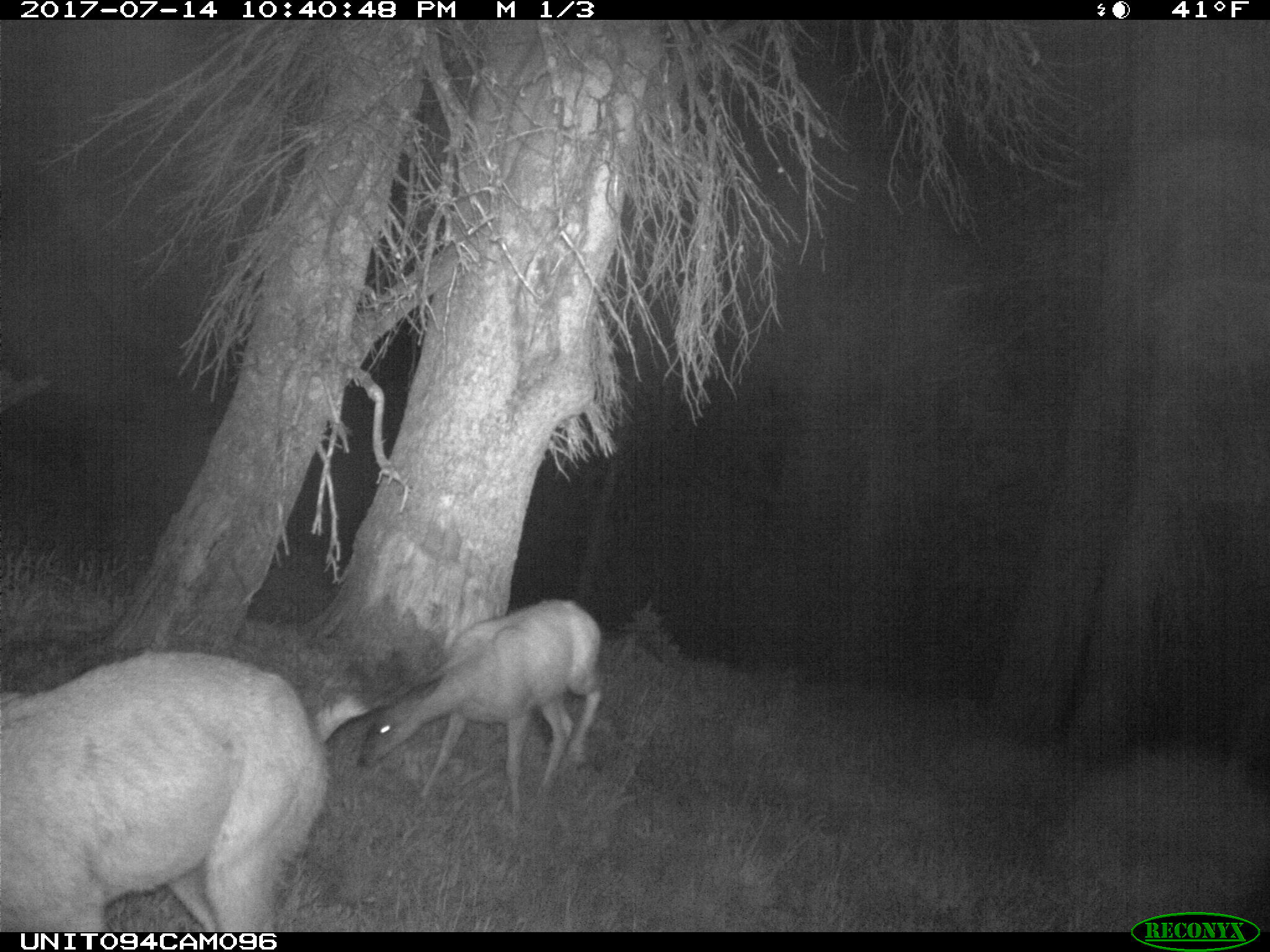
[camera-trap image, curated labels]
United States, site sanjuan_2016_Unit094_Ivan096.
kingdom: Animalia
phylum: Chordata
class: Mammalia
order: Artiodactyla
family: Cervidae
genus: Odocoileus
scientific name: Odocoileus hemionus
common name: mule deer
Odocoileus hemionus (mule deer).